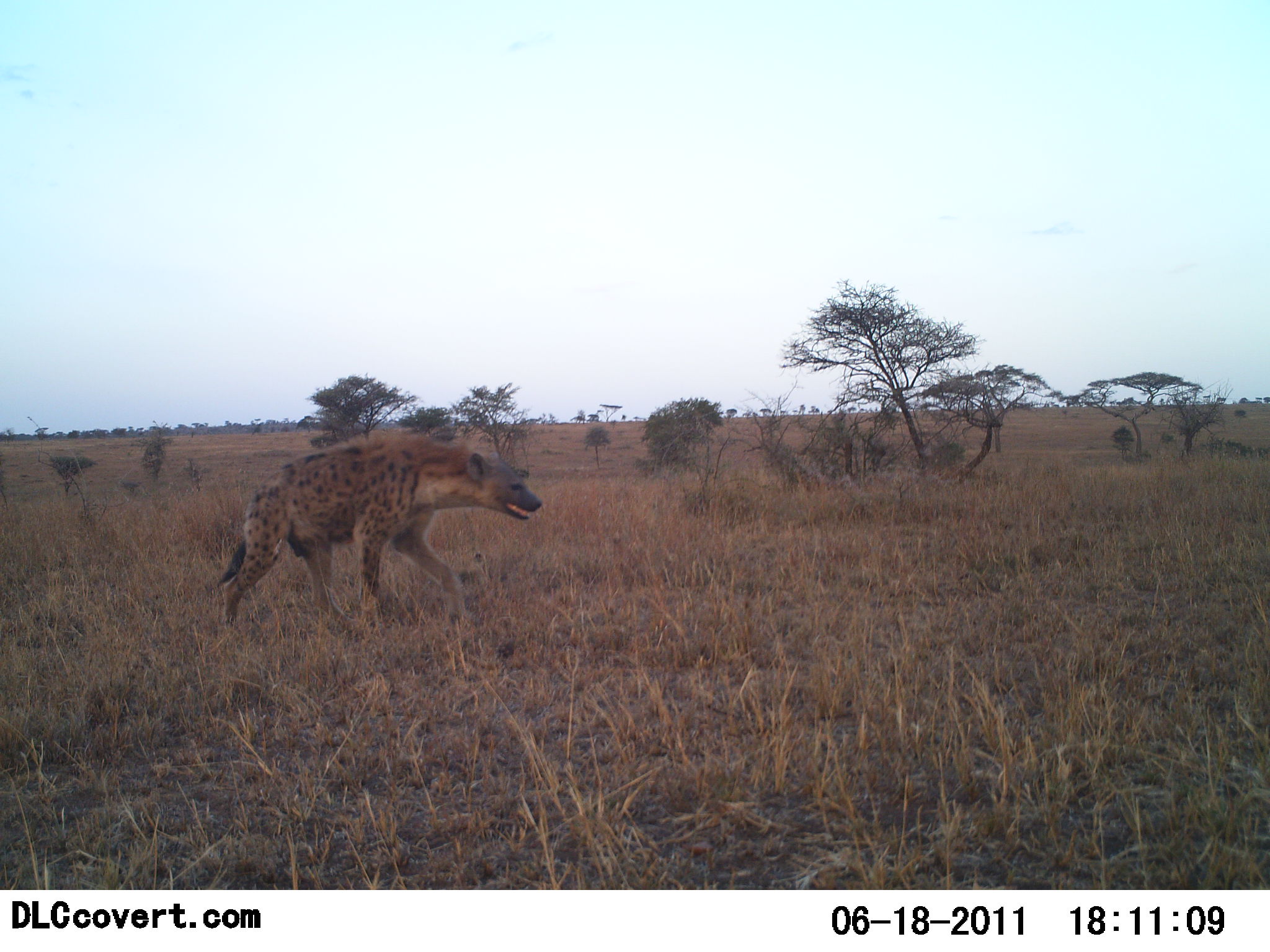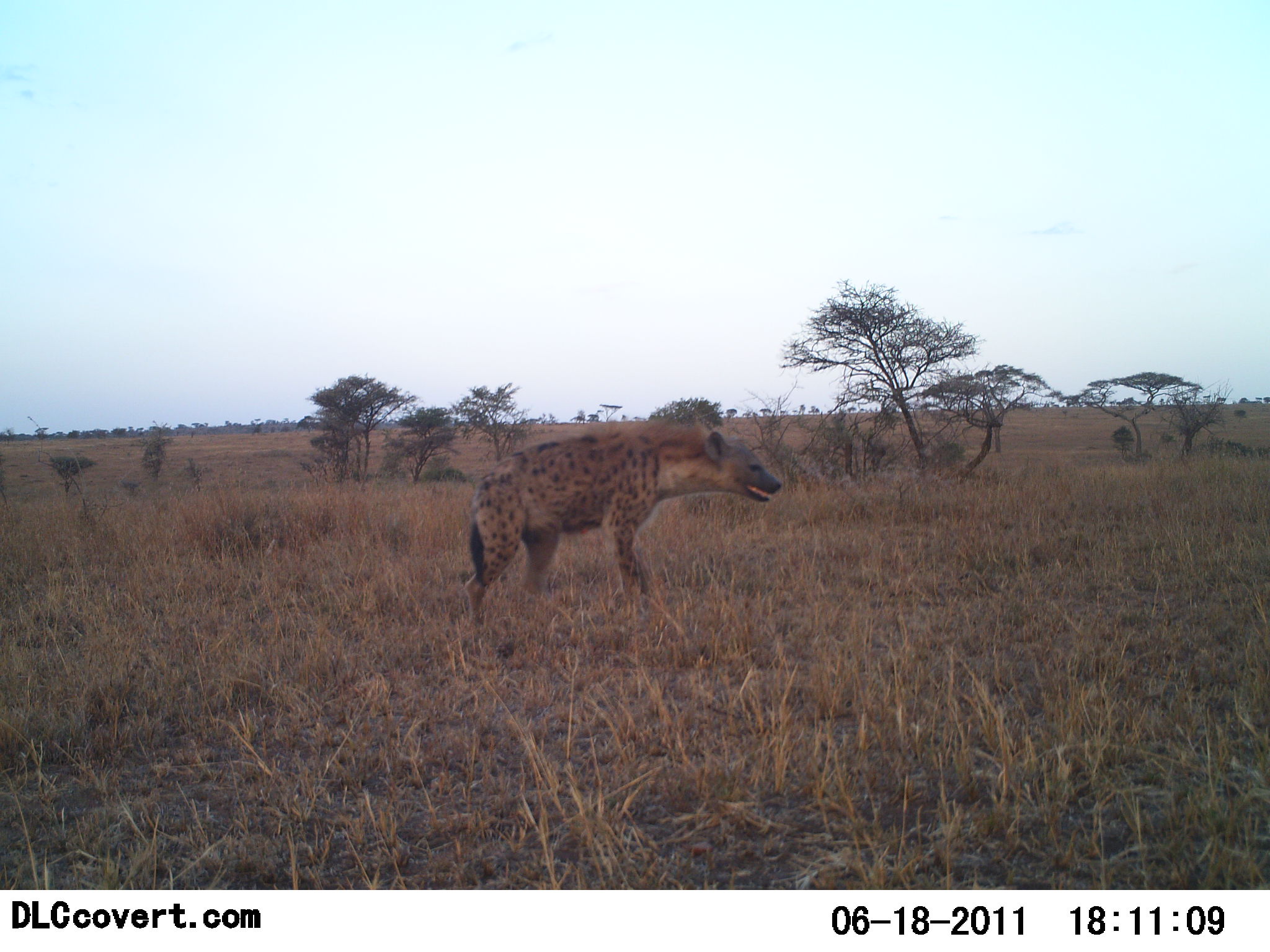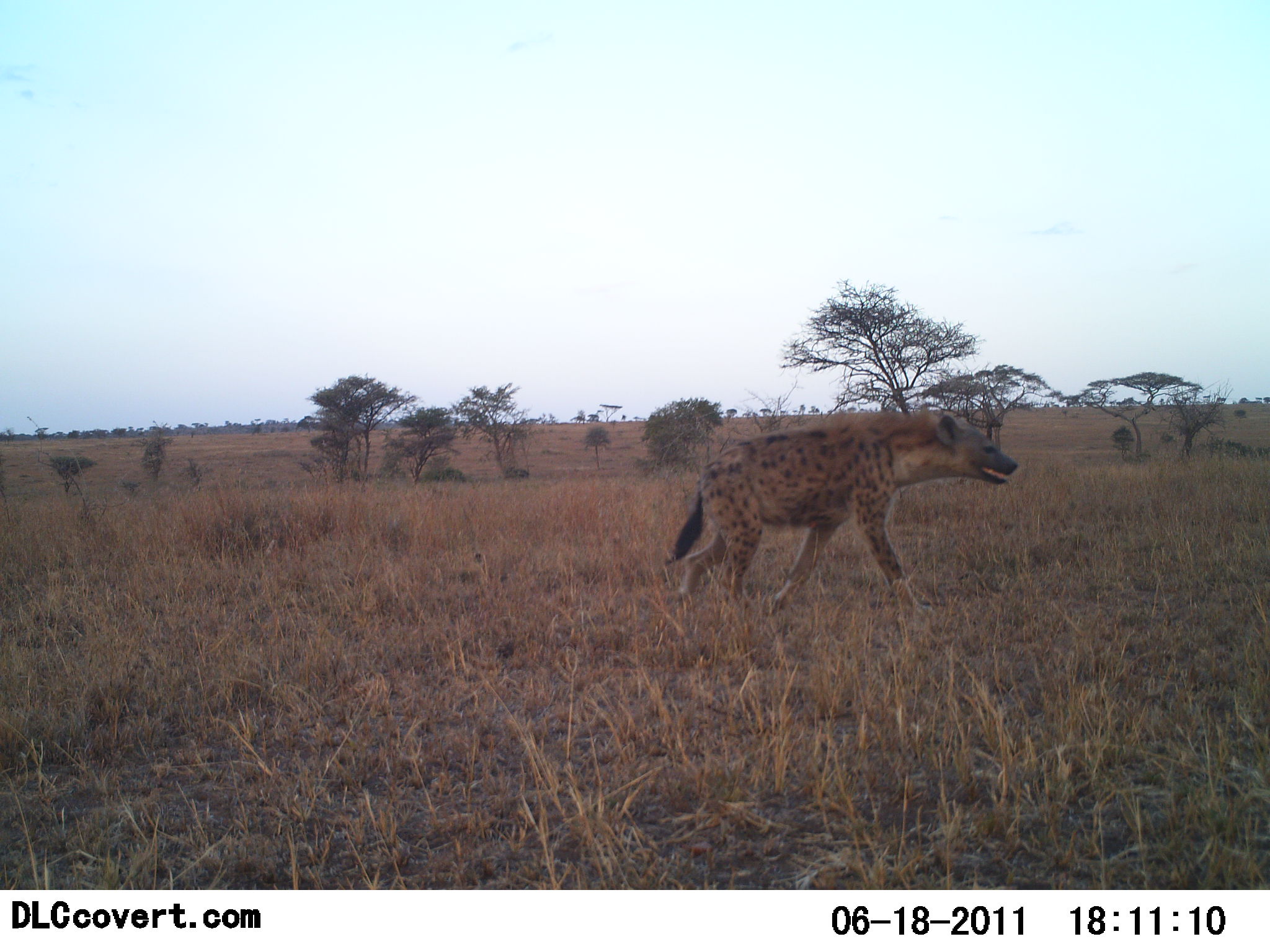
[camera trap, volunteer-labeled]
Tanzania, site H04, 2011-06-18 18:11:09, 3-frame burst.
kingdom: Animalia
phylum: Chordata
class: Mammalia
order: Carnivora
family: Hyaenidae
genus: Crocuta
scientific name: Crocuta crocuta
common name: spotted hyena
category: hyenaspotted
Hyenaspotted (spotted hyena) (Crocuta crocuta), count 1. Behavior (volunteer vote fractions): standing 0%, resting 0%, moving 100%, interacting 0%. Young present (vote fraction): 0%. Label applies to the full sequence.